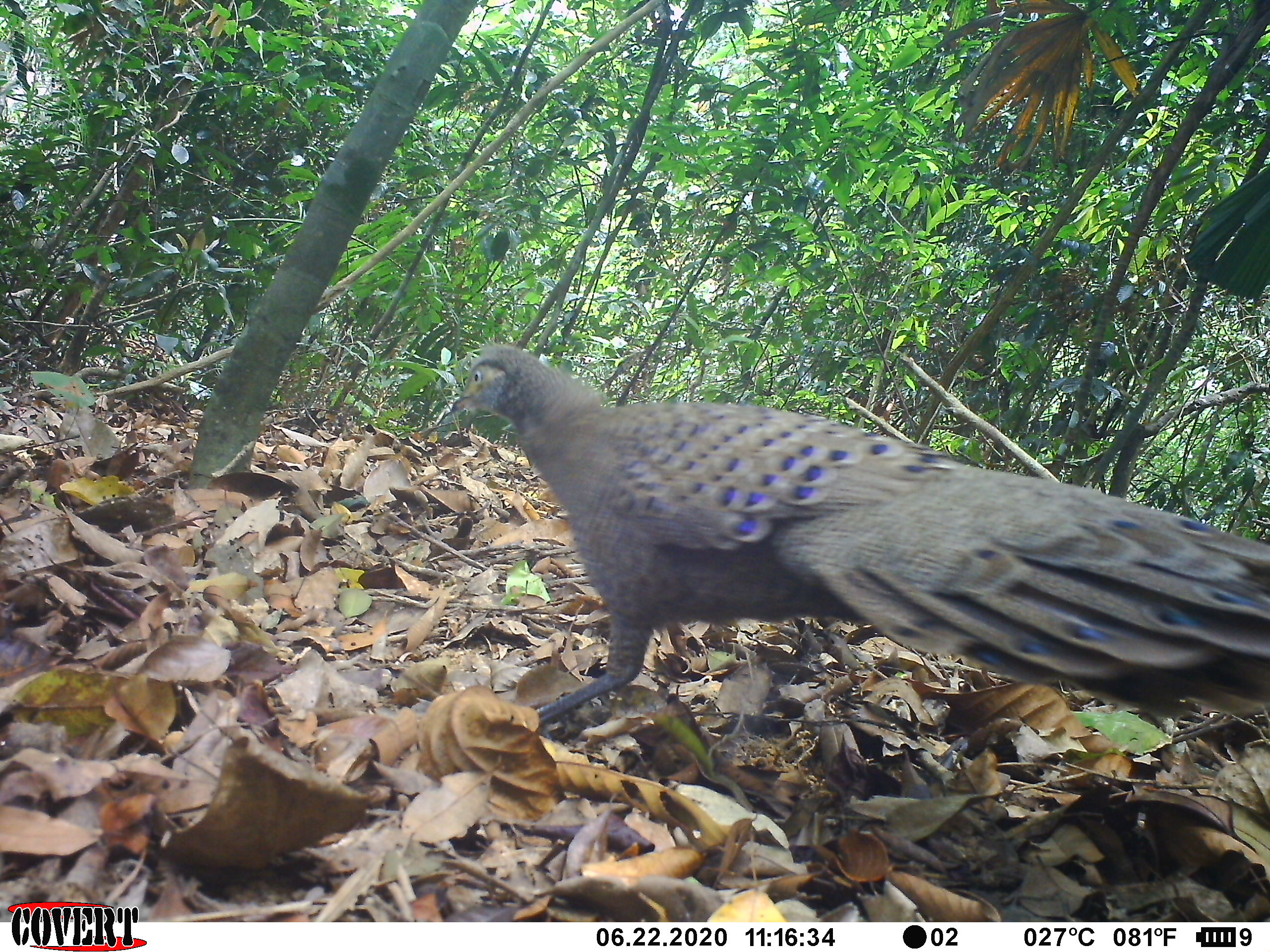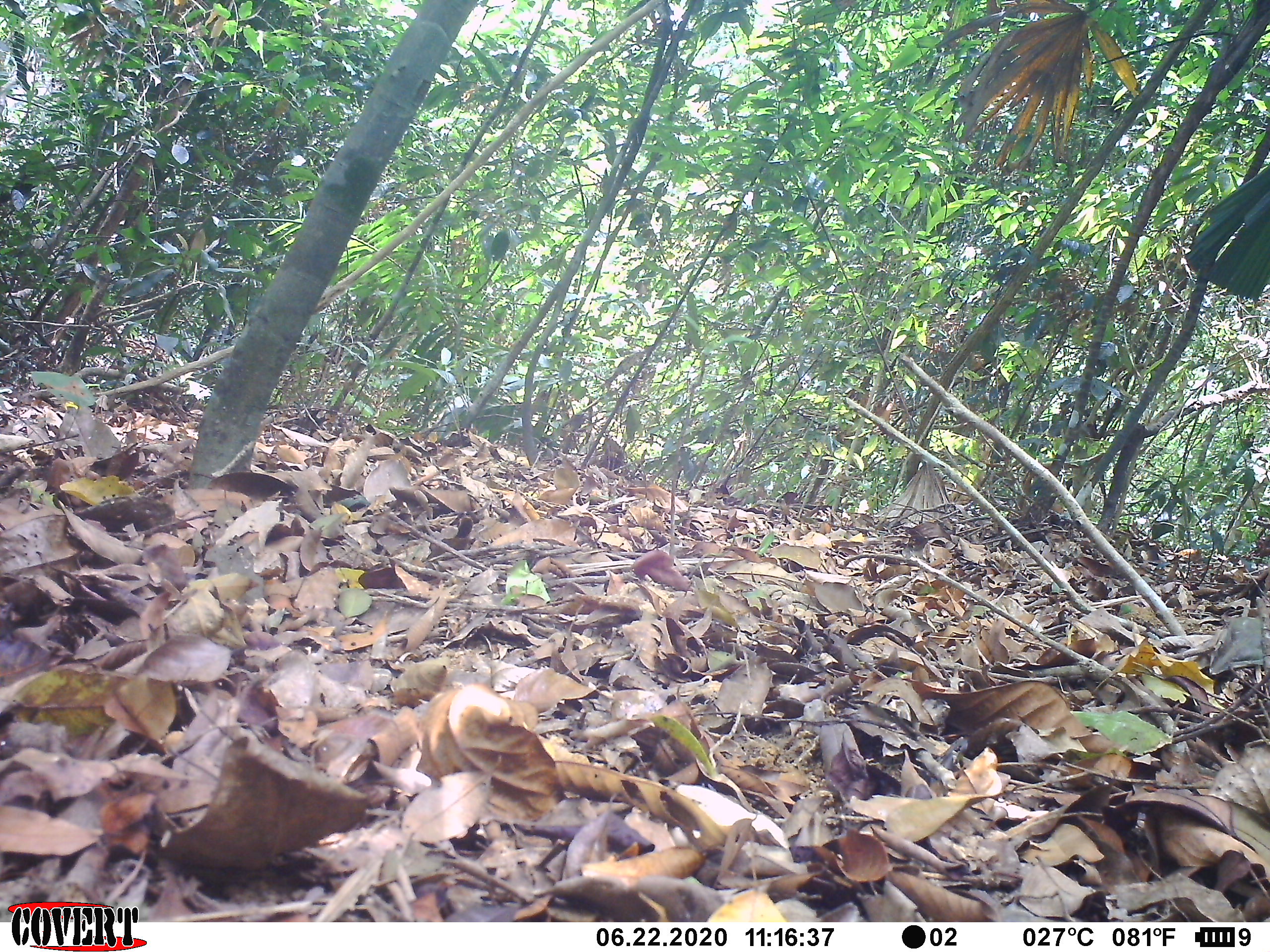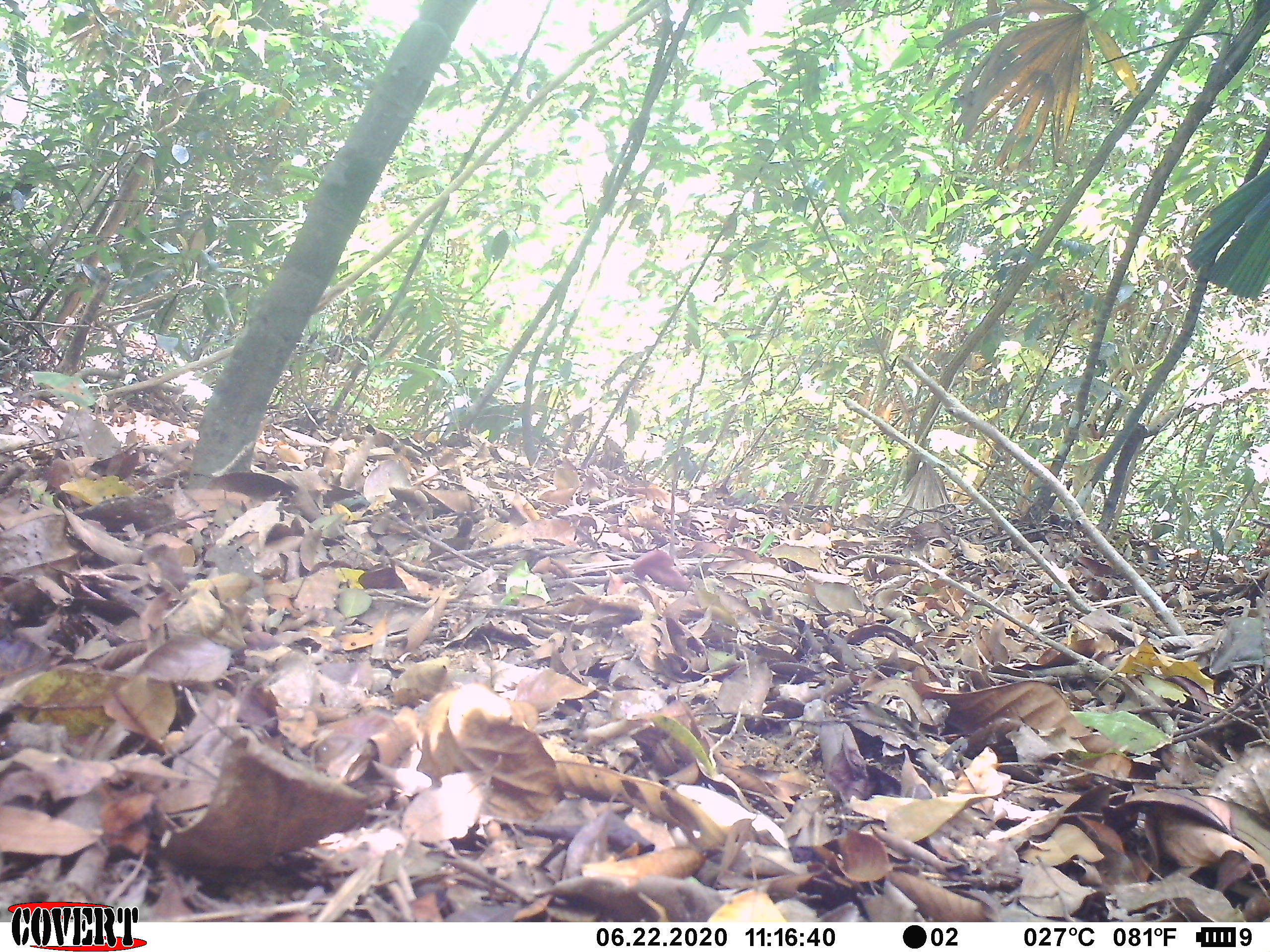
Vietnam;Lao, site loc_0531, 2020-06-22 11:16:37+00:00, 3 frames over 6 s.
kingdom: Animalia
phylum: Chordata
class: Aves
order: Galliformes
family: Phasianidae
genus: Polyplectron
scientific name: Polyplectron bicalcaratum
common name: gray peacock-pheasant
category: grey peacock pheasant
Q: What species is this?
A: Grey peacock pheasant (gray peacock-pheasant) (Polyplectron bicalcaratum).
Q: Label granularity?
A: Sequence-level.